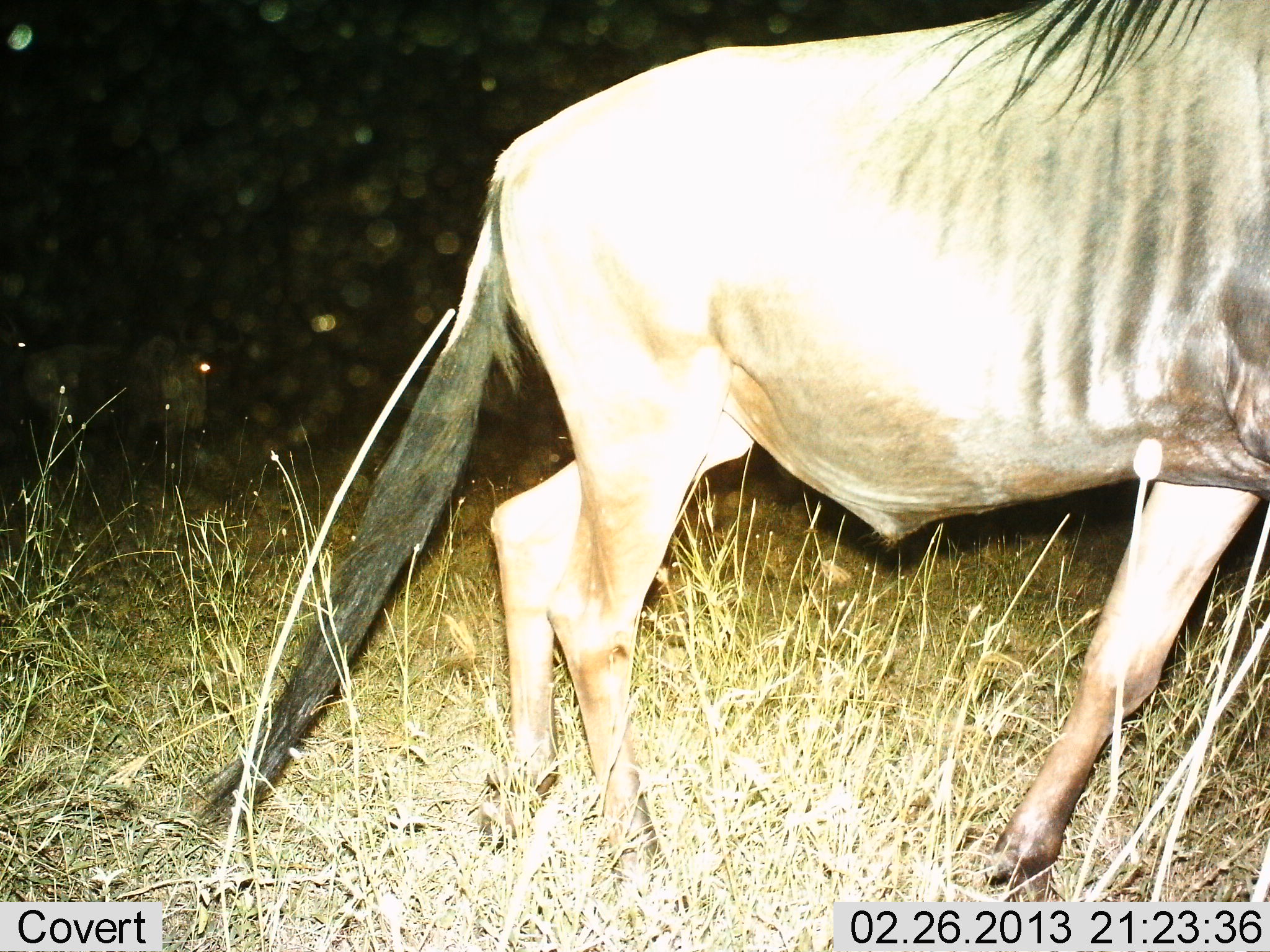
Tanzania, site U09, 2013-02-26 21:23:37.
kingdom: Animalia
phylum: Chordata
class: Mammalia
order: Artiodactyla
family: Bovidae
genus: Connochaetes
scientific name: Connochaetes taurinus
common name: blue wildebeest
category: wildebeest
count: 1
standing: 25%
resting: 0%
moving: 85%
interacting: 0%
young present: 0%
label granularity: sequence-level